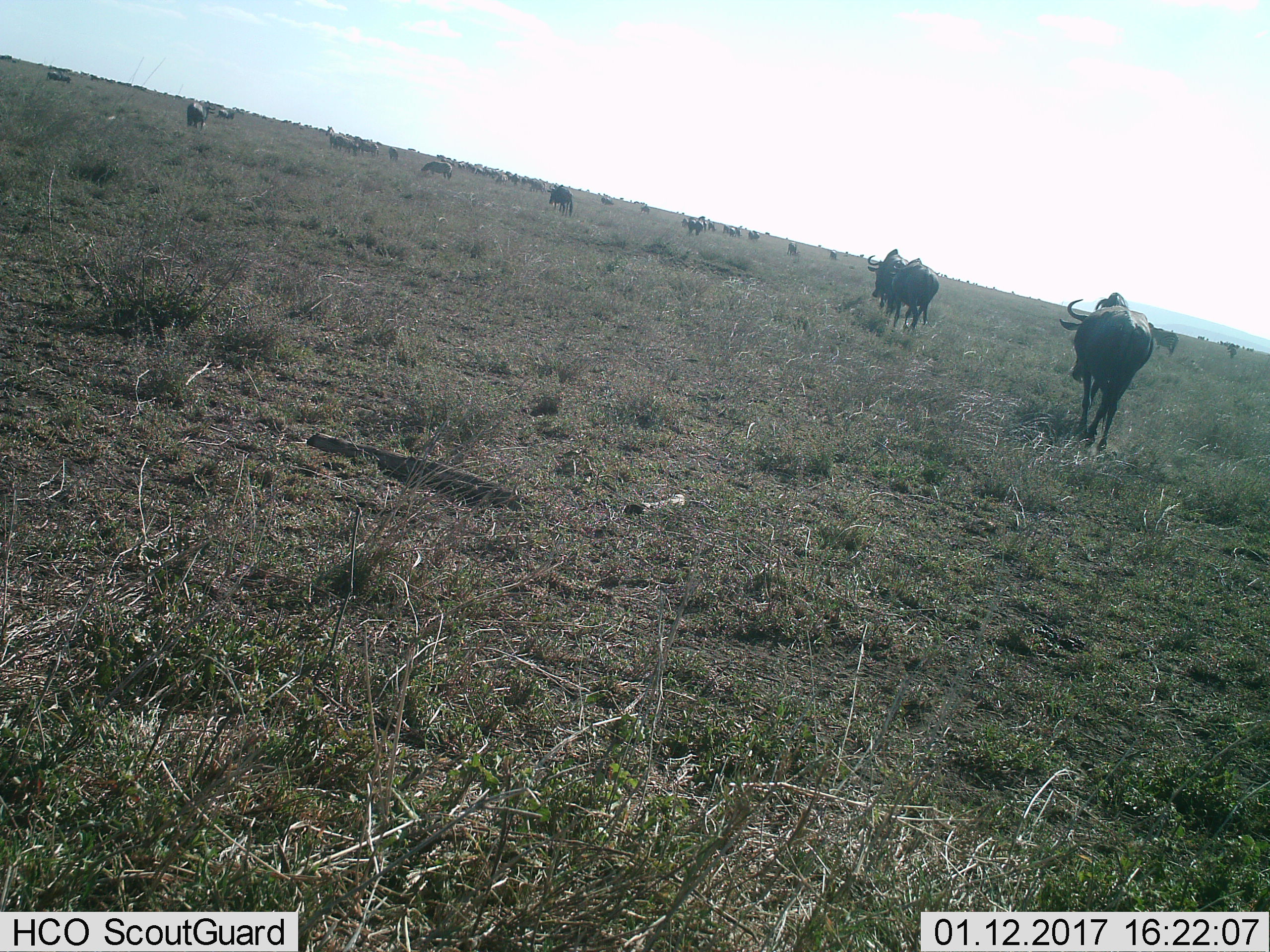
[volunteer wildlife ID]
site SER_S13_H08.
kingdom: Animalia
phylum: Chordata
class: Mammalia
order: Artiodactyla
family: Bovidae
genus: Connochaetes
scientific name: Connochaetes taurinus taurinus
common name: blue wildebeest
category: wildebeestblue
Wildebeestblue (blue wildebeest) (Connochaetes taurinus taurinus), count 11-50. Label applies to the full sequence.